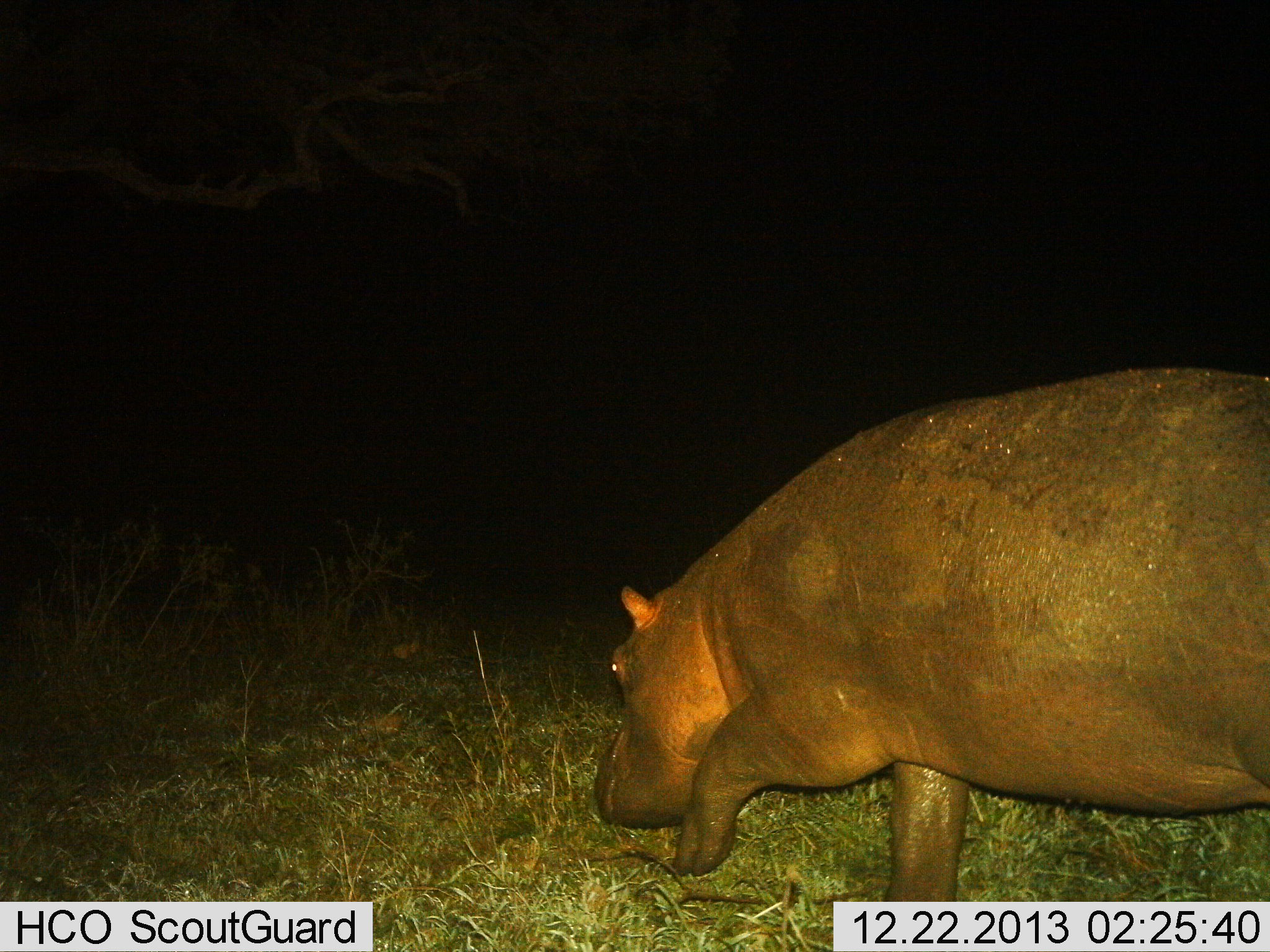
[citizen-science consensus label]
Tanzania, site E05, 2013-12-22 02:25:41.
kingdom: Animalia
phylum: Chordata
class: Mammalia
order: Artiodactyla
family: Hippopotamidae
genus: Hippopotamus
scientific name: Hippopotamus amphibius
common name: hippopotamus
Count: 1.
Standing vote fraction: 0%.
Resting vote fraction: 0%.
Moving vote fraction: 100%.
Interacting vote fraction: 0%.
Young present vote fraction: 0%.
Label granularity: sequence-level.